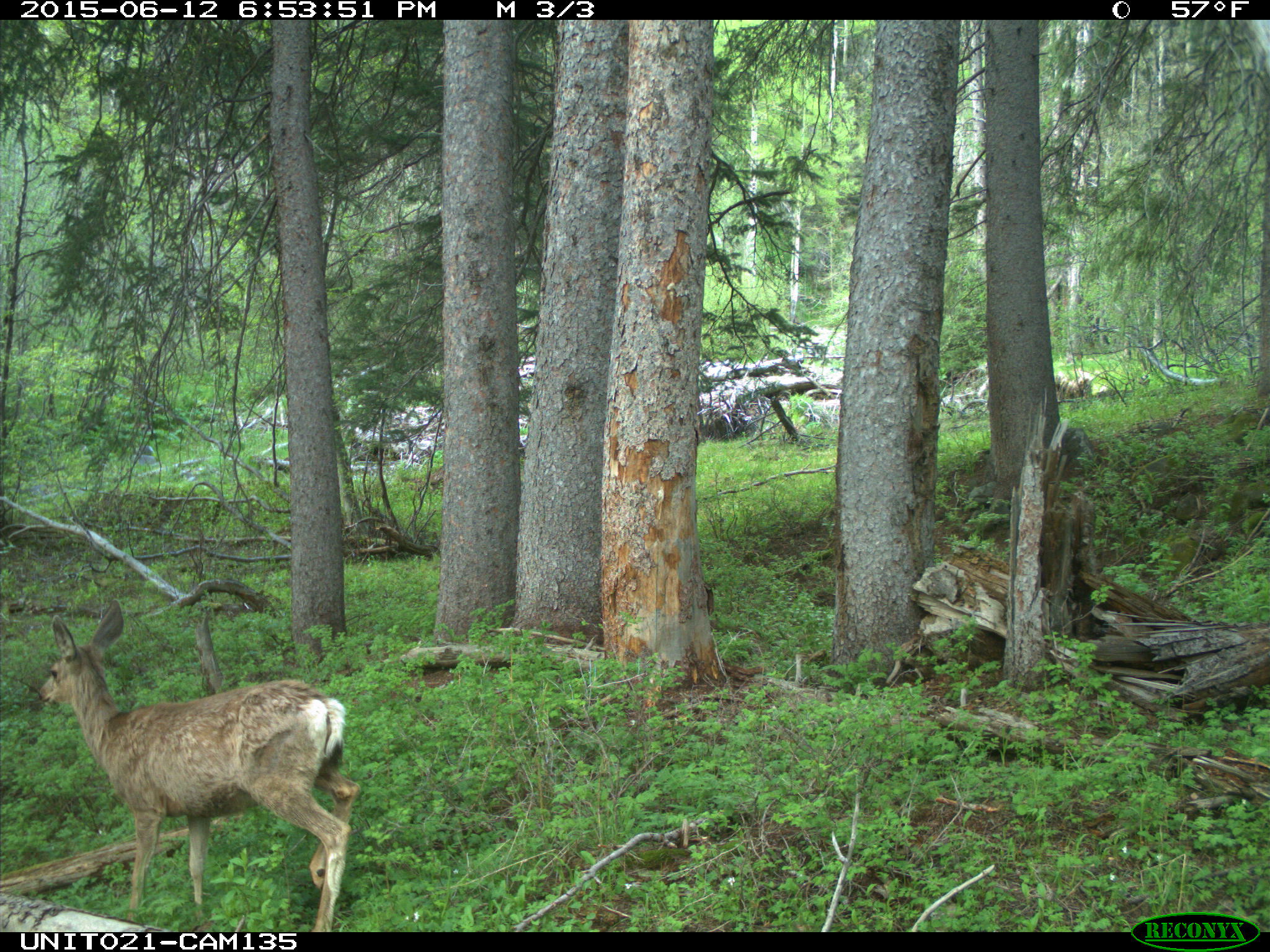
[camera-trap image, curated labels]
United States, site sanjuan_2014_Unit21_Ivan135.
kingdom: Animalia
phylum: Chordata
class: Mammalia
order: Artiodactyla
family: Cervidae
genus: Odocoileus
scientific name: Odocoileus hemionus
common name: mule deer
Odocoileus hemionus (mule deer).